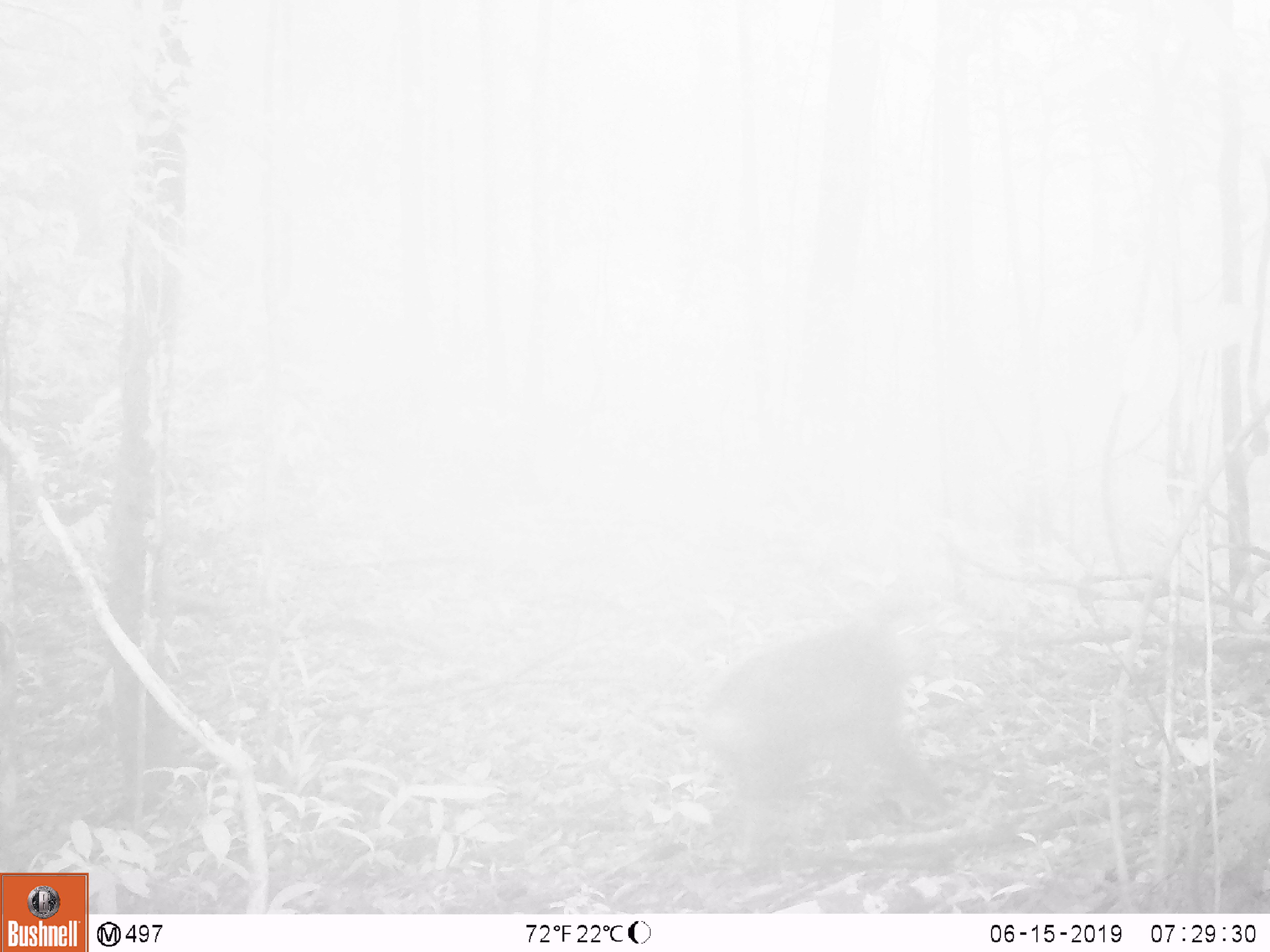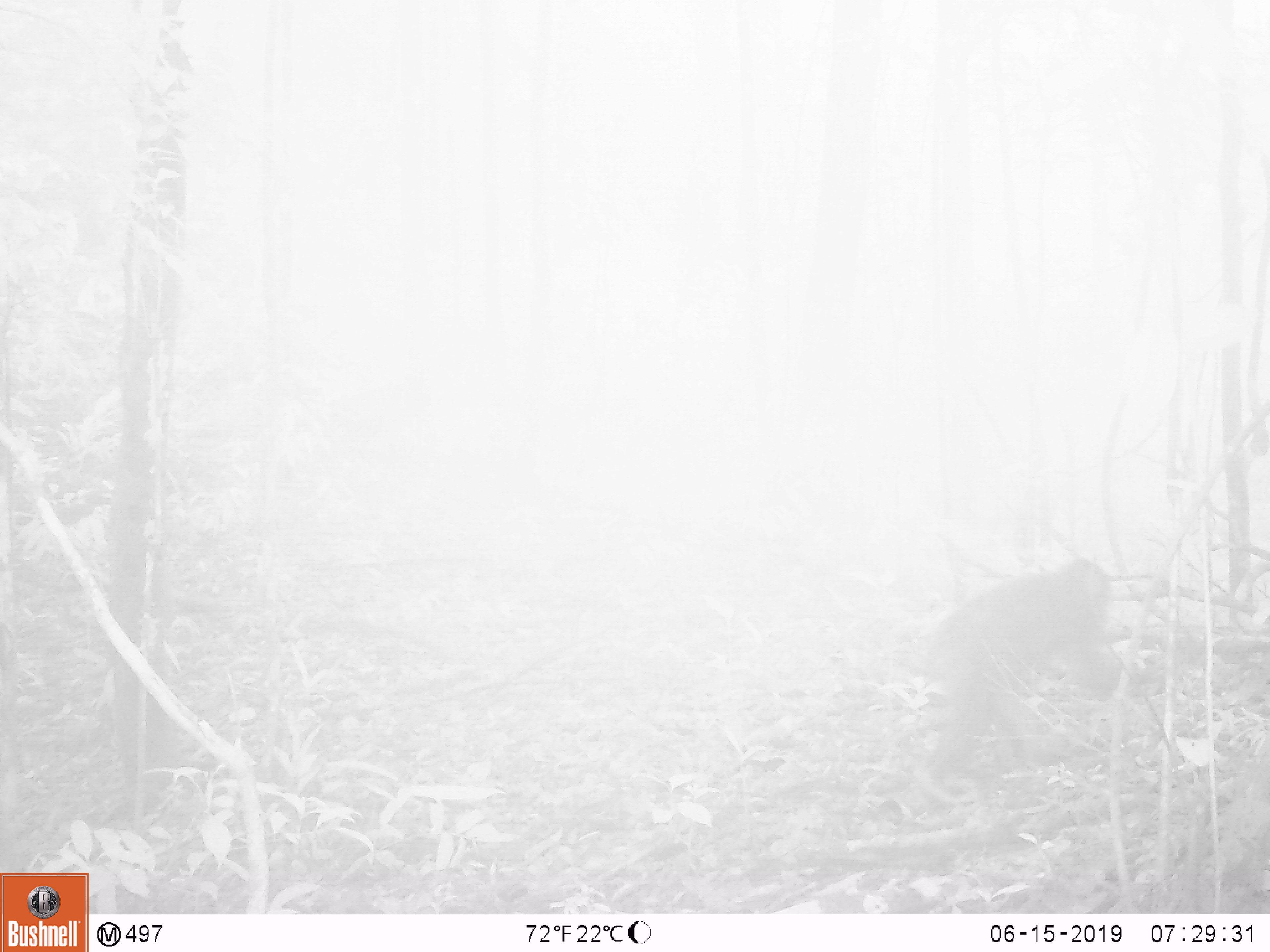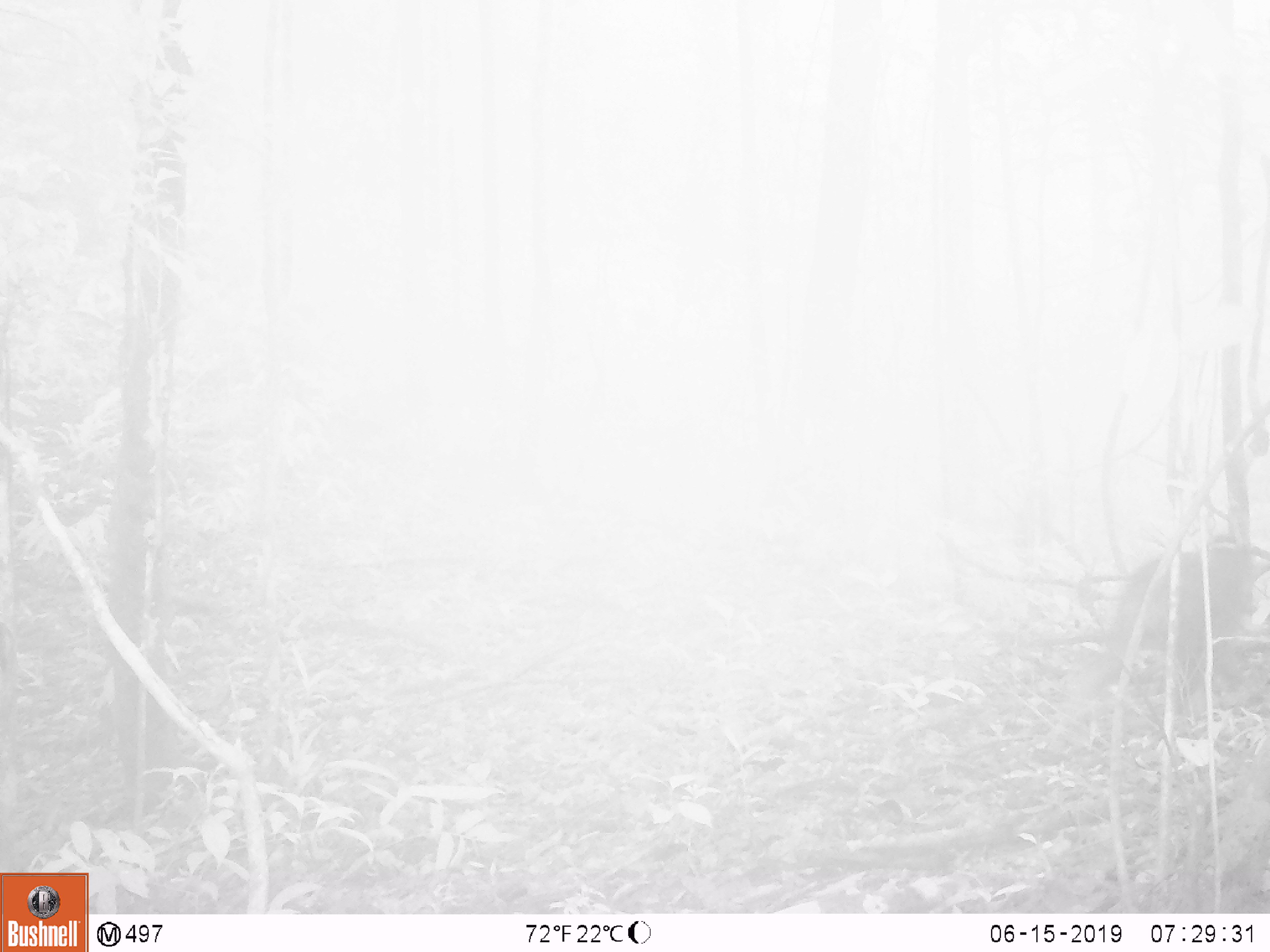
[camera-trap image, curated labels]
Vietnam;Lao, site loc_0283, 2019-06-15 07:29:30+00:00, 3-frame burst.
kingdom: Animalia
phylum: Chordata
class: Mammalia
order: Primates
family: Cercopithecidae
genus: Macaca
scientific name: Macaca arctoides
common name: stump-tailed macaque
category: stump tailed macaque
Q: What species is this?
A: Stump tailed macaque (stump-tailed macaque) (Macaca arctoides).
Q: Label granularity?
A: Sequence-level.